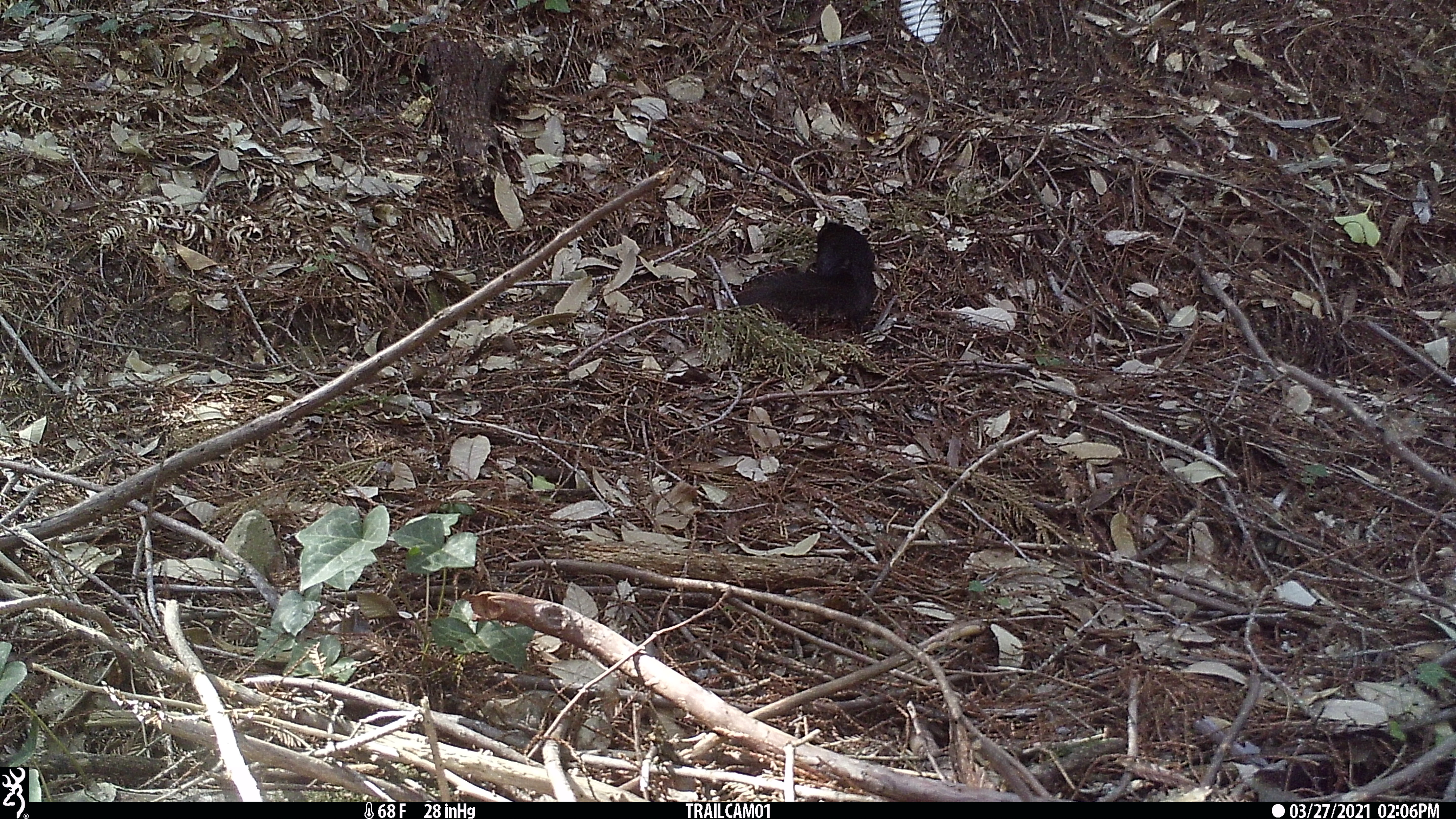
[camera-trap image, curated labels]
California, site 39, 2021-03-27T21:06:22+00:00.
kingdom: Animalia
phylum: Chordata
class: Mammalia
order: Rodentia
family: Sciuridae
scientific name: Sciuridae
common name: squirrel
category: unknown squirrel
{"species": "unknown squirrel (squirrel) (Sciuridae)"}